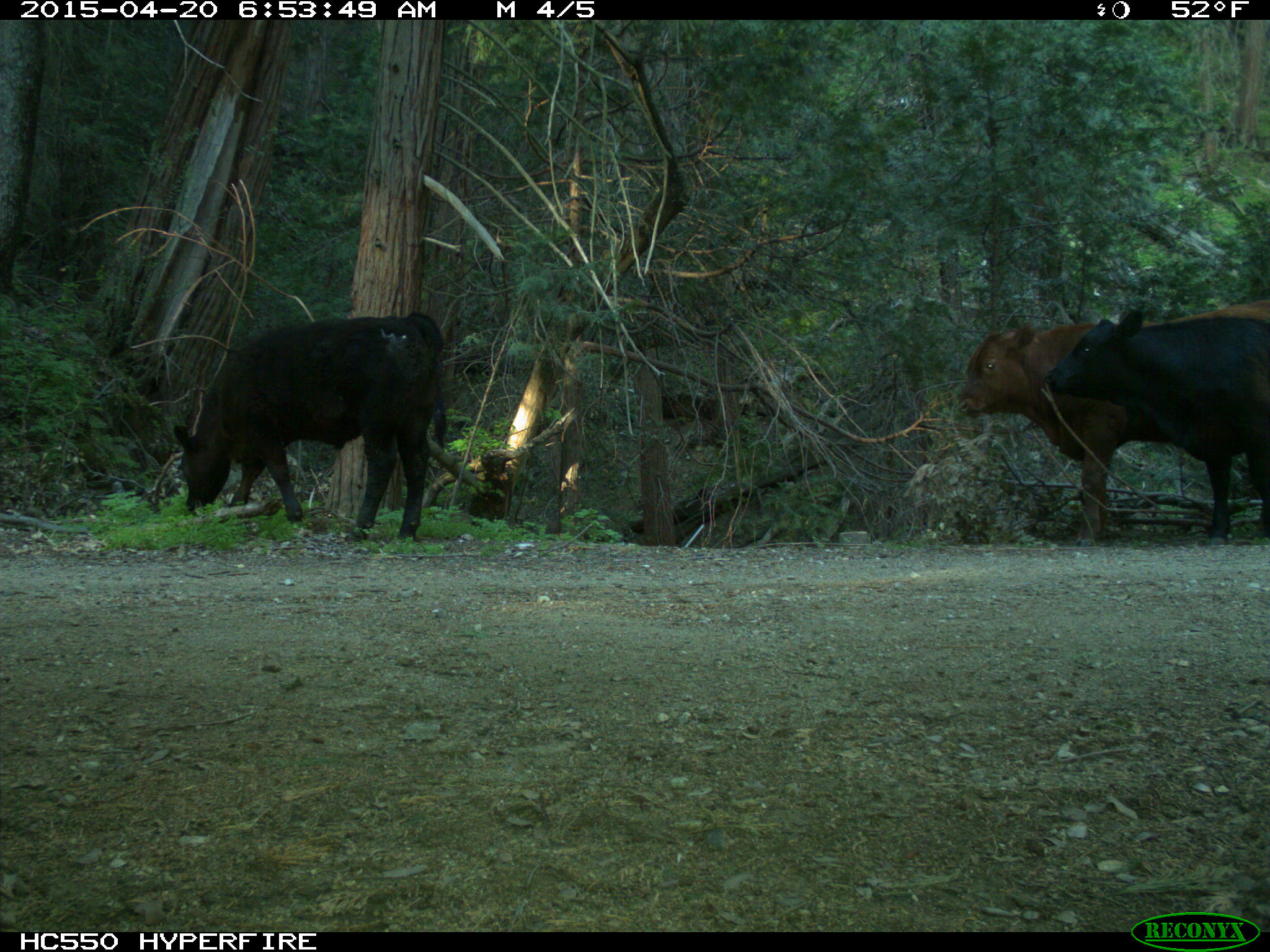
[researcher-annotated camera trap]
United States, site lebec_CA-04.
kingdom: Animalia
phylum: Chordata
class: Mammalia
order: Artiodactyla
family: Bovidae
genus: Bos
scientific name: Bos taurus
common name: domestic cow